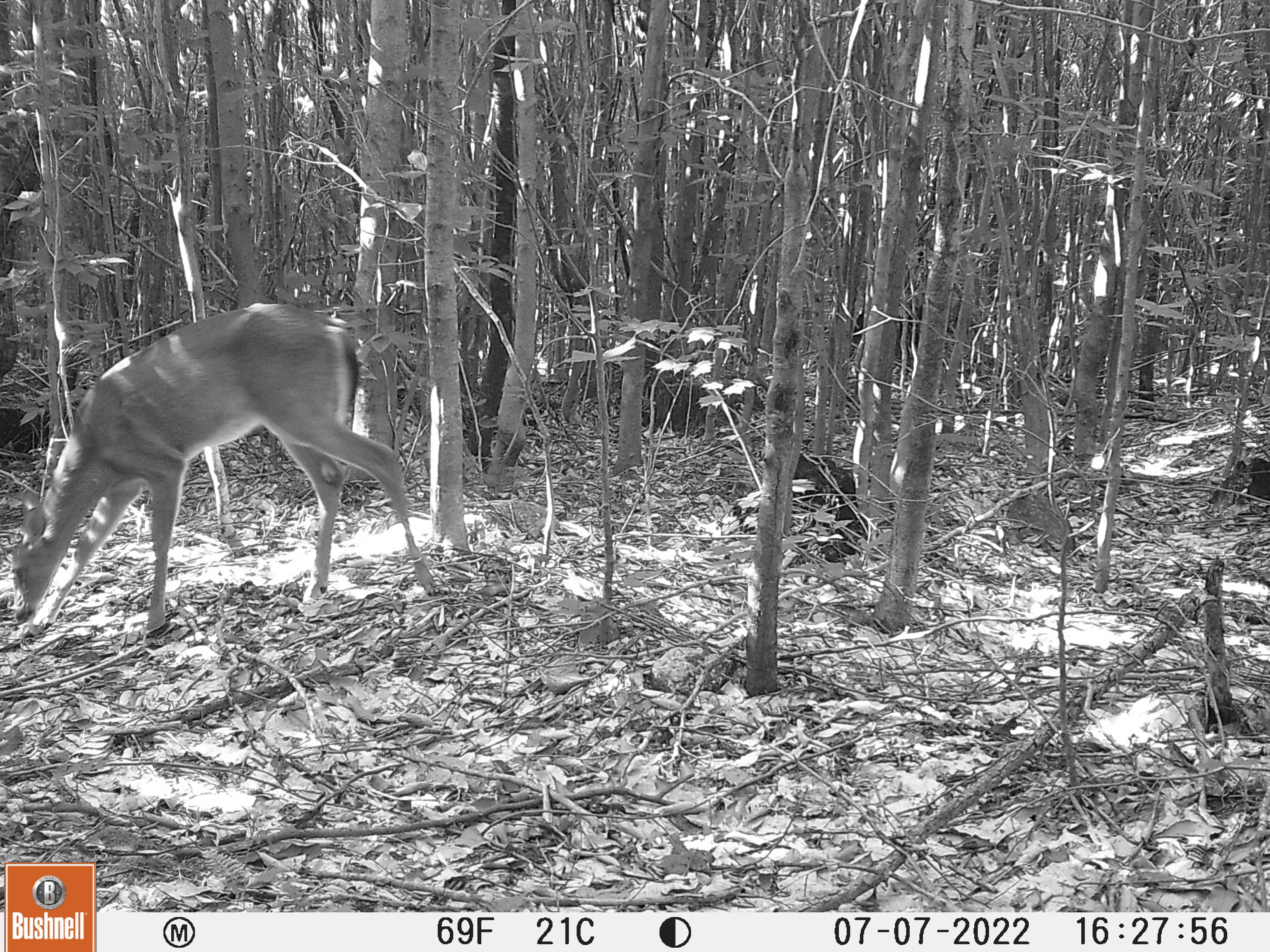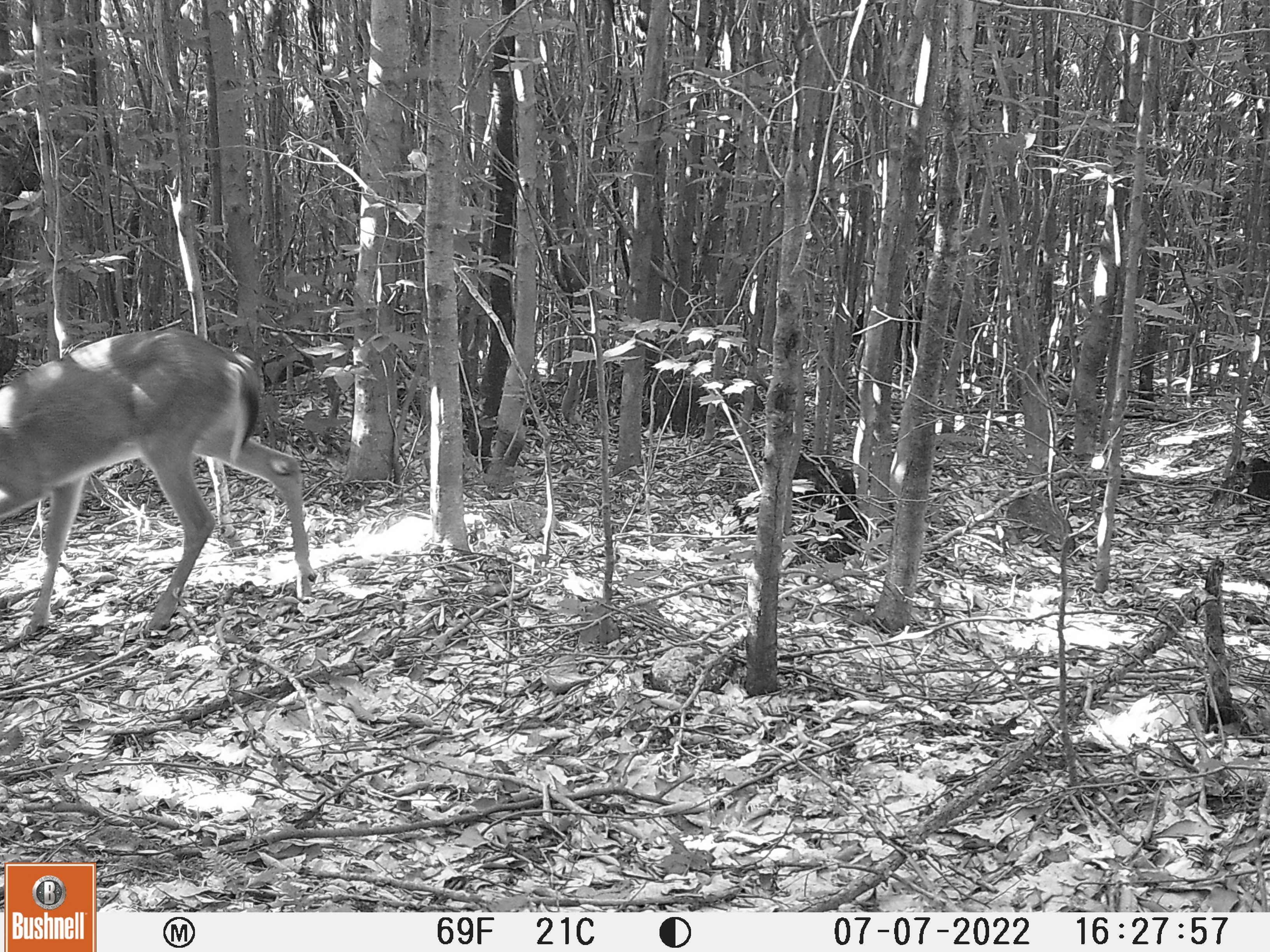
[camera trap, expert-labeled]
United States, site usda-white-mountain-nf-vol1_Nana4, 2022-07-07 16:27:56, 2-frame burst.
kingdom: Animalia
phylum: Chordata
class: Mammalia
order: Artiodactyla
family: Cervidae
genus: Odocoileus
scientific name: Odocoileus virginianus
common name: white-tailed deer